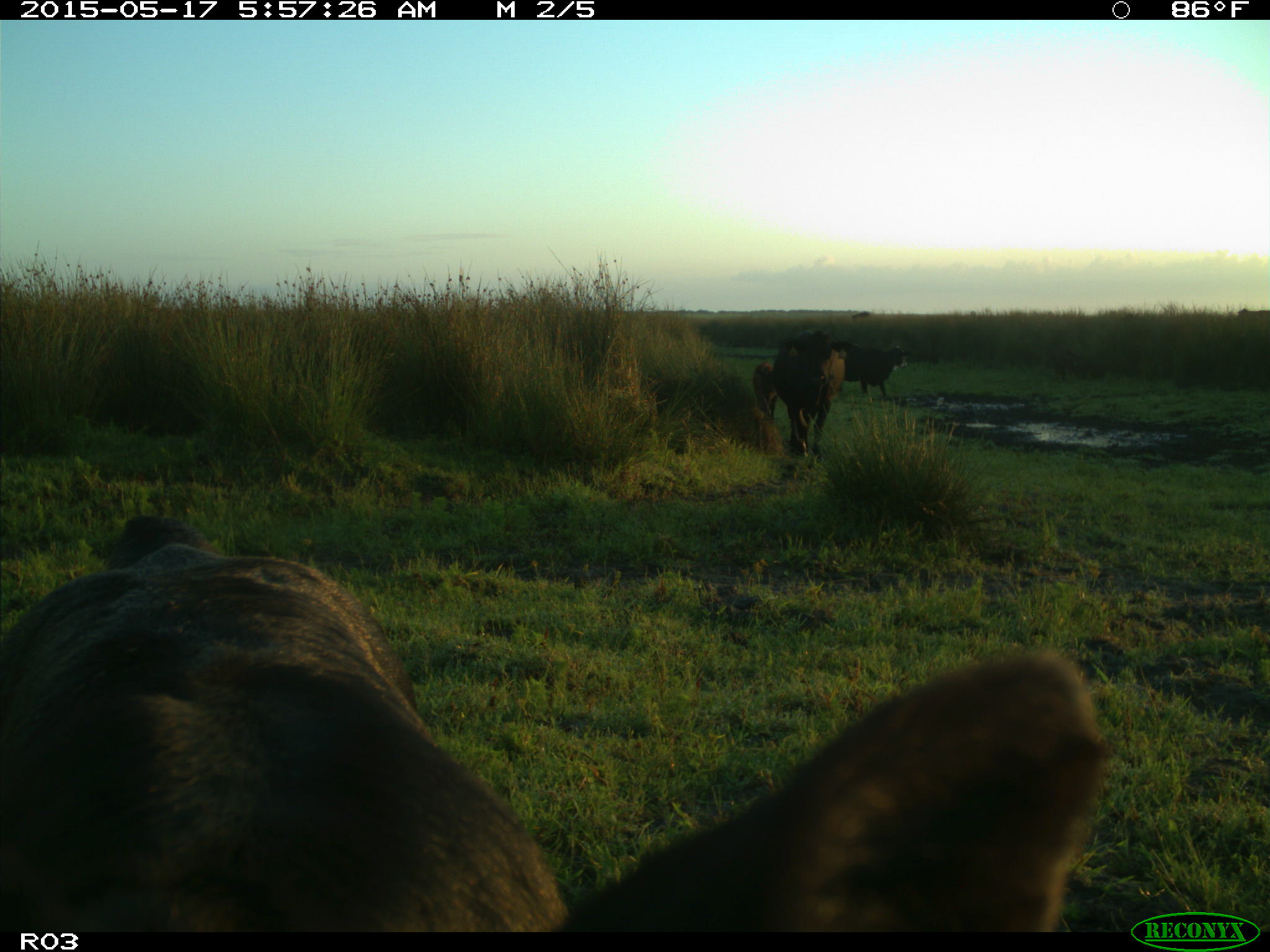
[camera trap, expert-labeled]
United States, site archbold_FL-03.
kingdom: Animalia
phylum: Chordata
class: Mammalia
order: Artiodactyla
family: Bovidae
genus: Bos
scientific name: Bos taurus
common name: domestic cow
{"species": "Bos taurus (domestic cow)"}